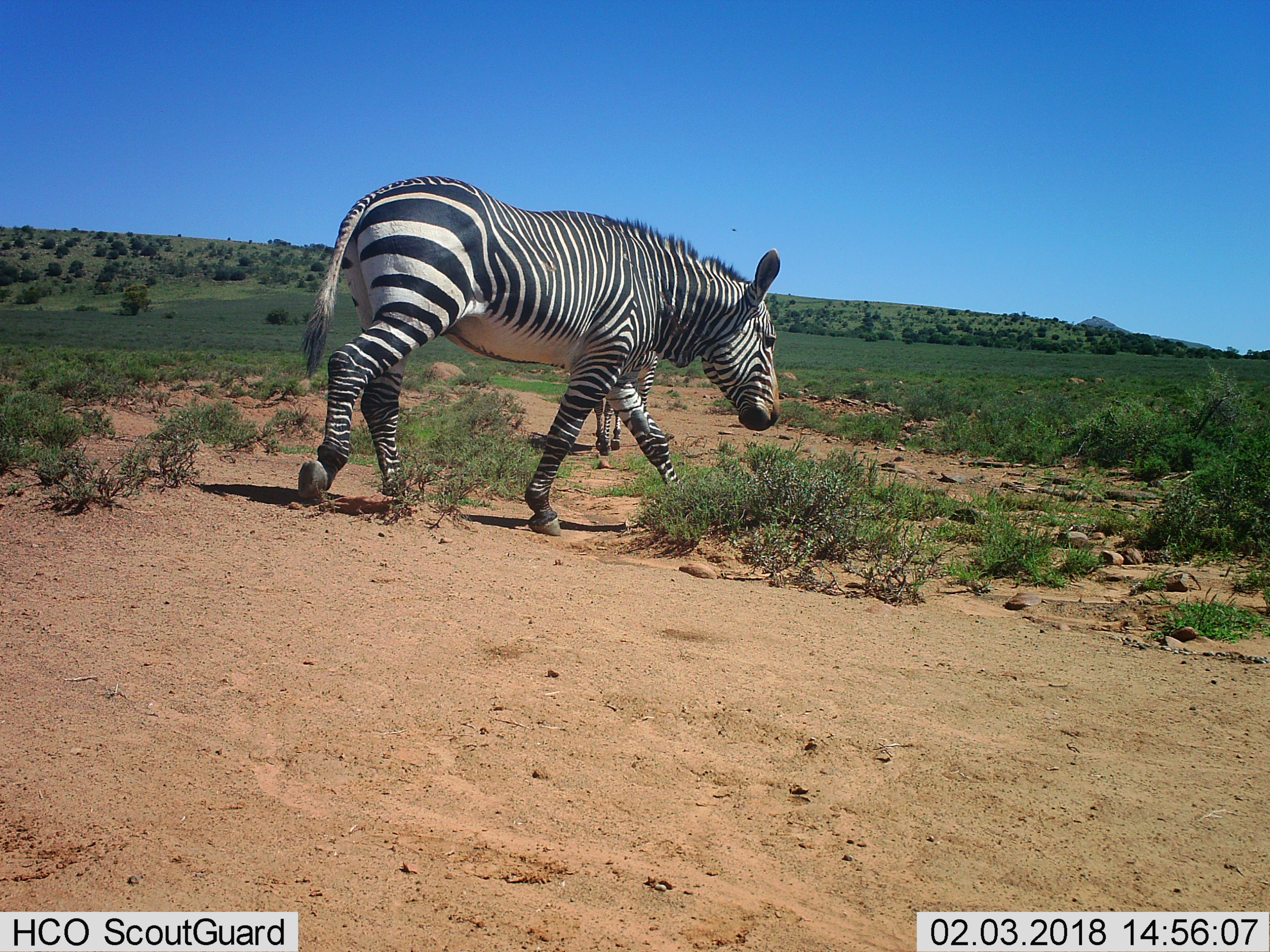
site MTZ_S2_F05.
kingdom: Animalia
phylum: Chordata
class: Mammalia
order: Perissodactyla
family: Equidae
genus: Equus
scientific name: Equus zebra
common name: mountain zebra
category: zebramountain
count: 2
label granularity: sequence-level